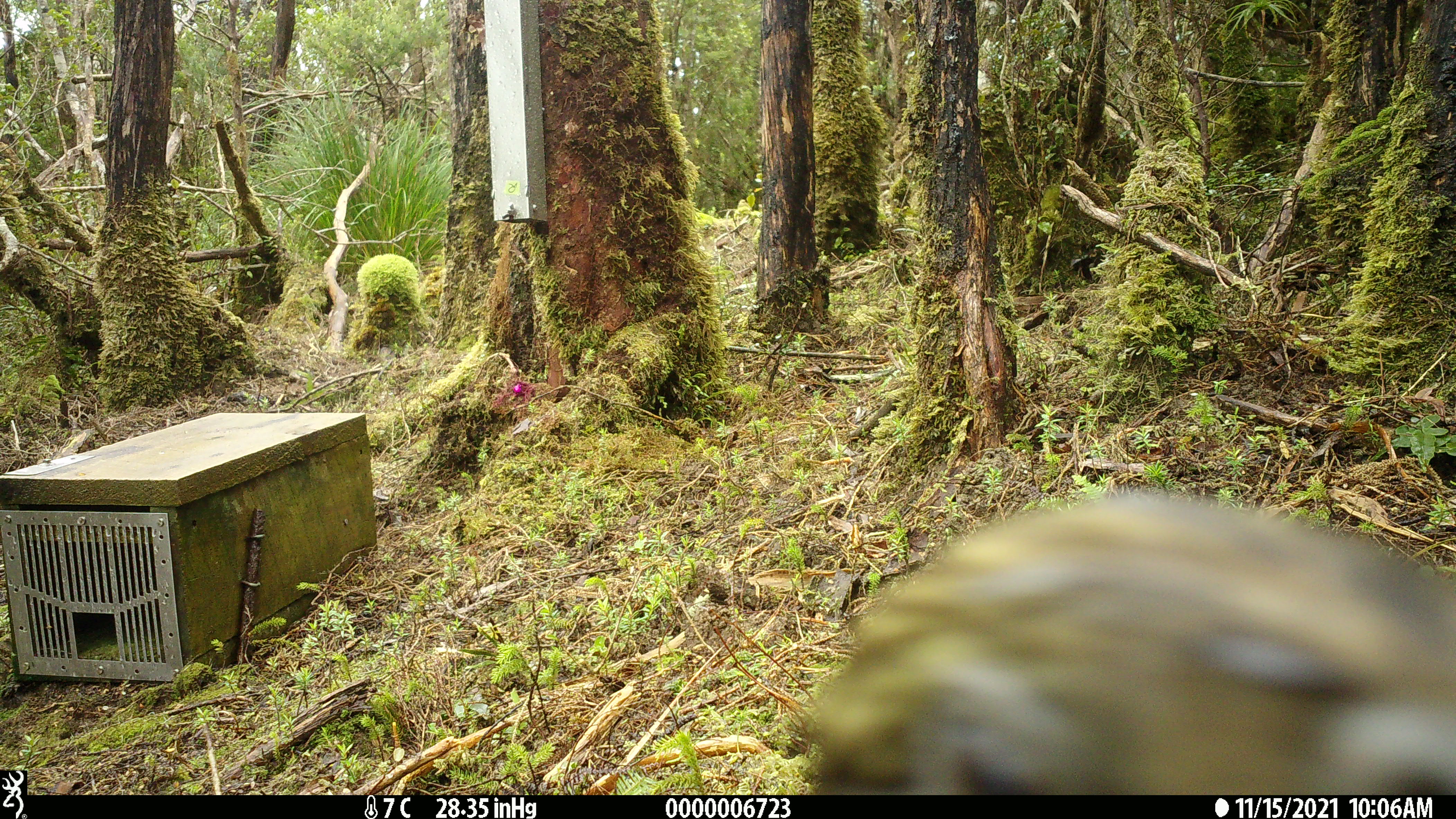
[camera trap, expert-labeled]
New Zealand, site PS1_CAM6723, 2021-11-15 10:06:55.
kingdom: Animalia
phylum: Chordata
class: Aves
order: Psittaciformes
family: Strigopidae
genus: Nestor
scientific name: Nestor notabilis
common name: kea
Kea (Nestor notabilis).